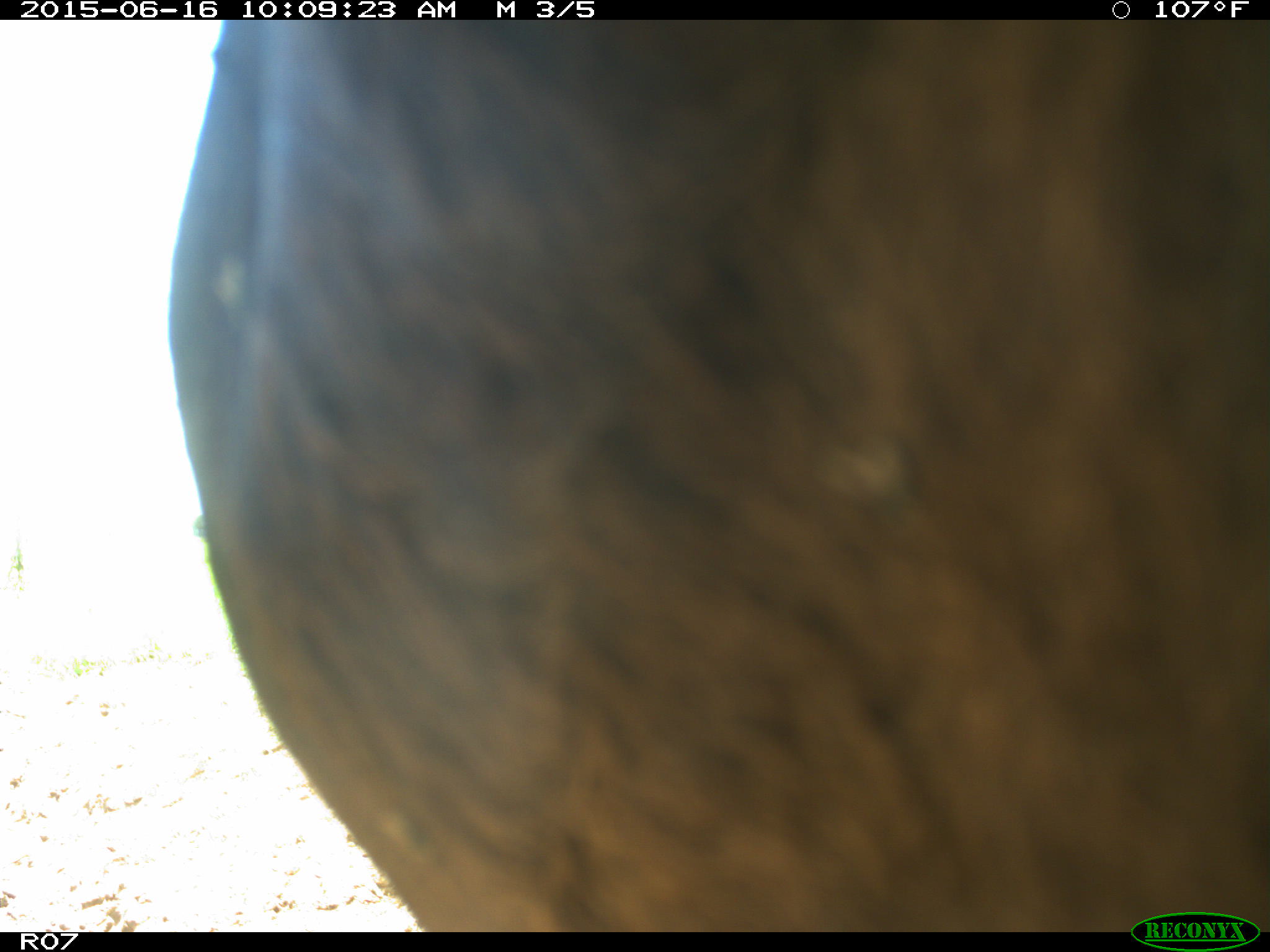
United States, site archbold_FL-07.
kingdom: Animalia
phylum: Chordata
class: Mammalia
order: Artiodactyla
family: Bovidae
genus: Bos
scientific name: Bos taurus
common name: domestic cow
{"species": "Bos taurus (domestic cow)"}